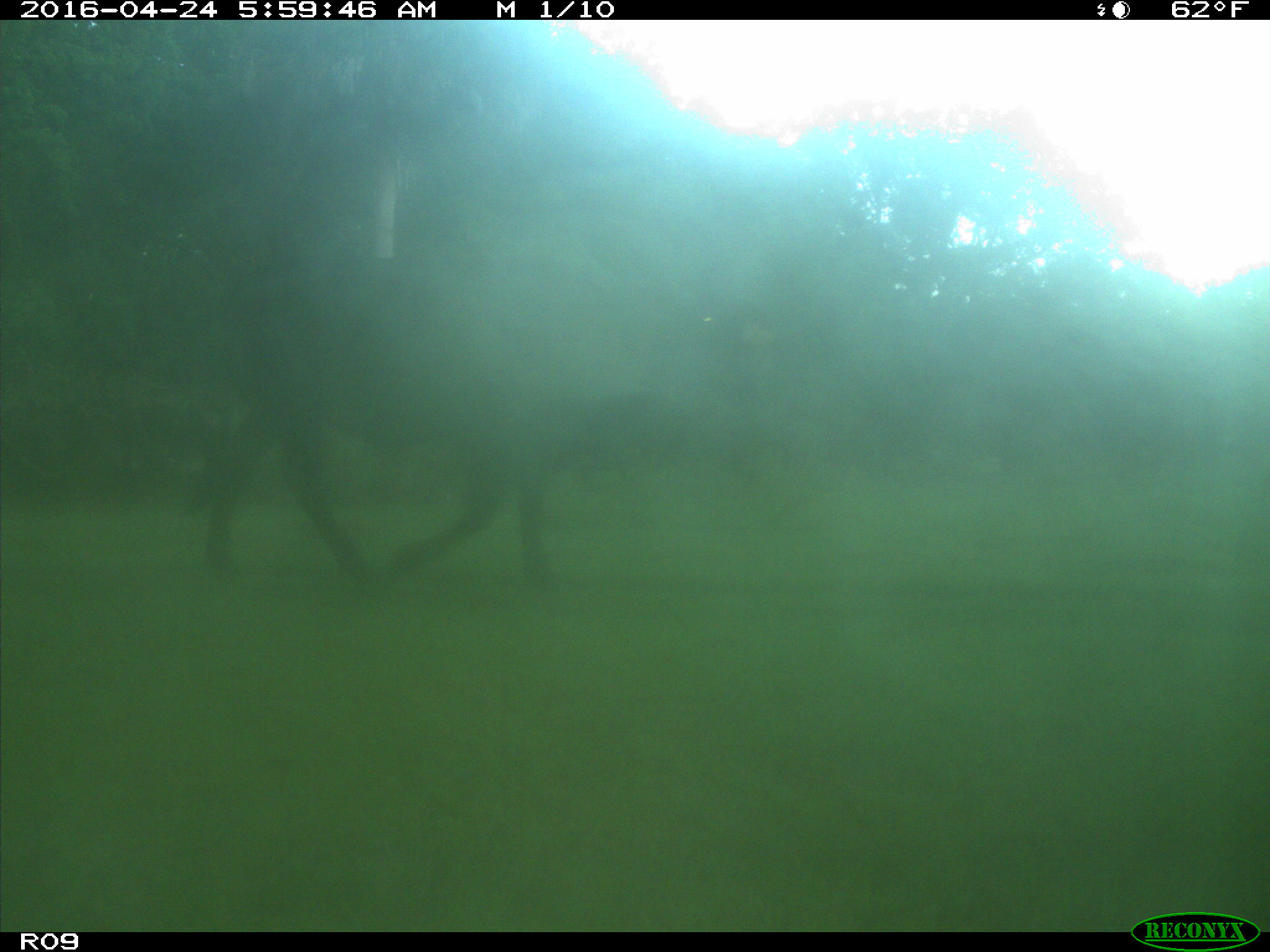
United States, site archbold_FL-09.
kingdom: Animalia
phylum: Chordata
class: Mammalia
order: Artiodactyla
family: Bovidae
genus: Bos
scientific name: Bos taurus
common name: domestic cow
Bos taurus (domestic cow).